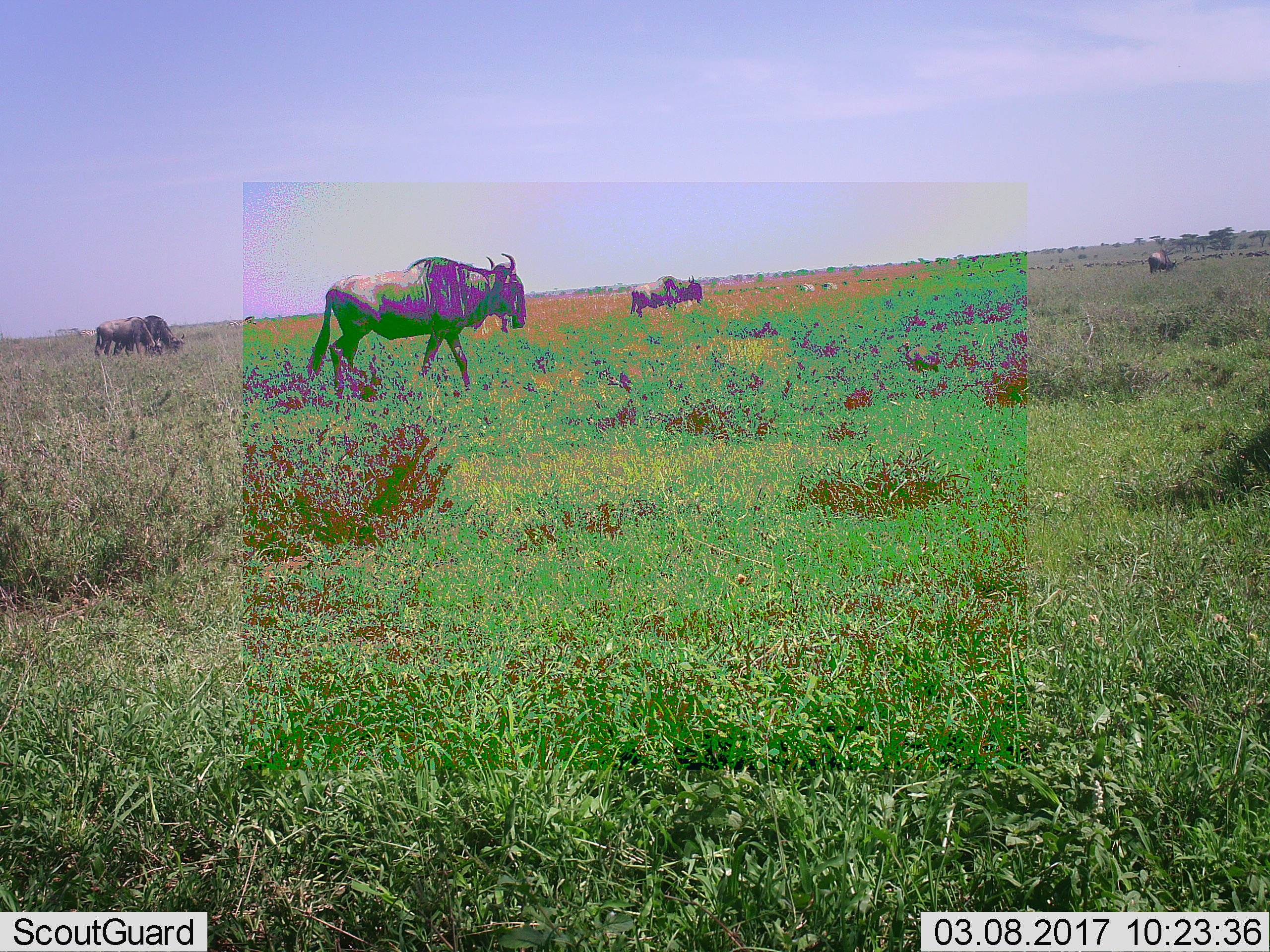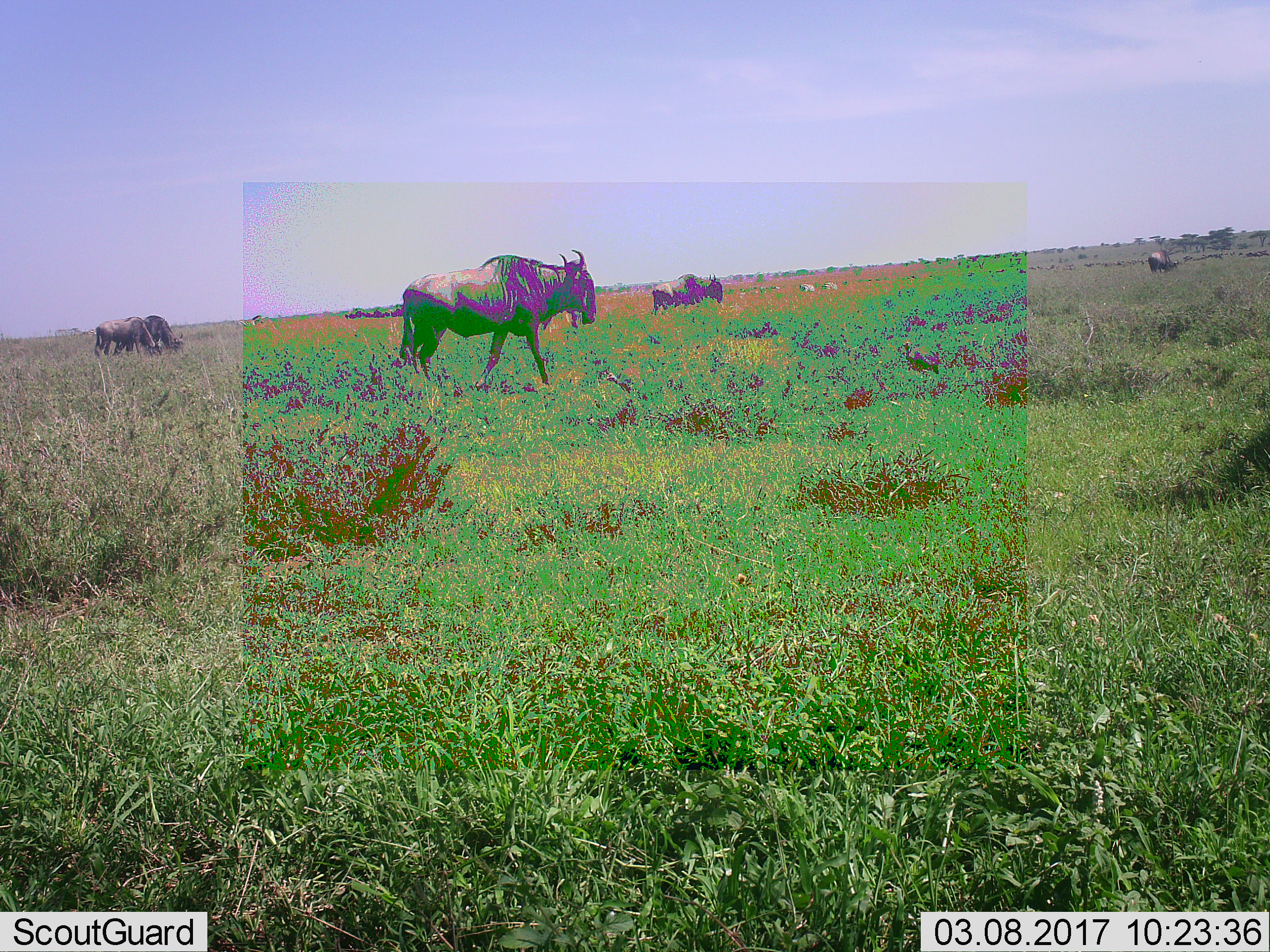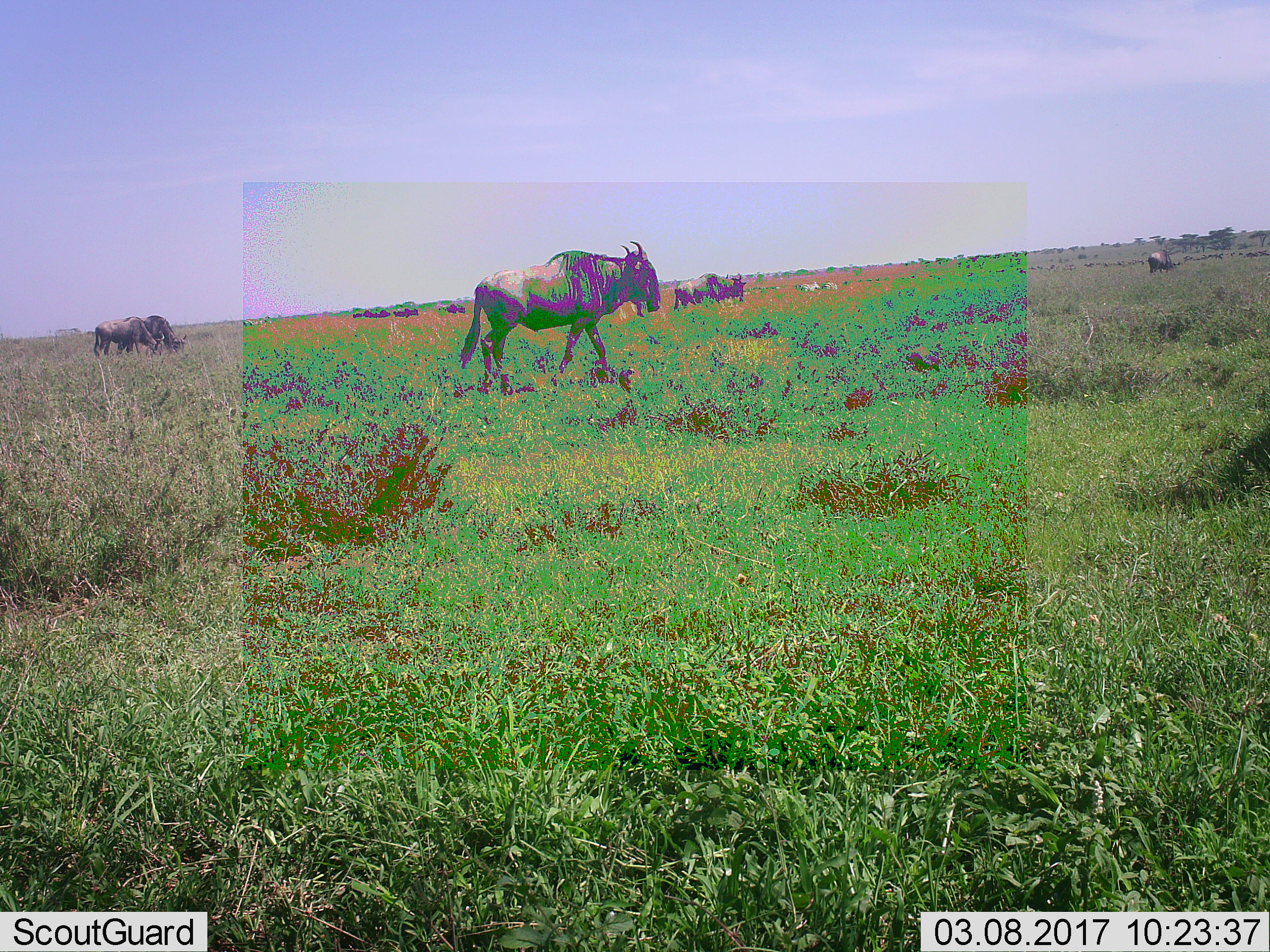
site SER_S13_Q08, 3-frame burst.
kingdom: Animalia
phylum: Chordata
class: Mammalia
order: Artiodactyla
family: Bovidae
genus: Connochaetes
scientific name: Connochaetes taurinus taurinus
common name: blue wildebeest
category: wildebeestblue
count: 5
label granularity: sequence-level